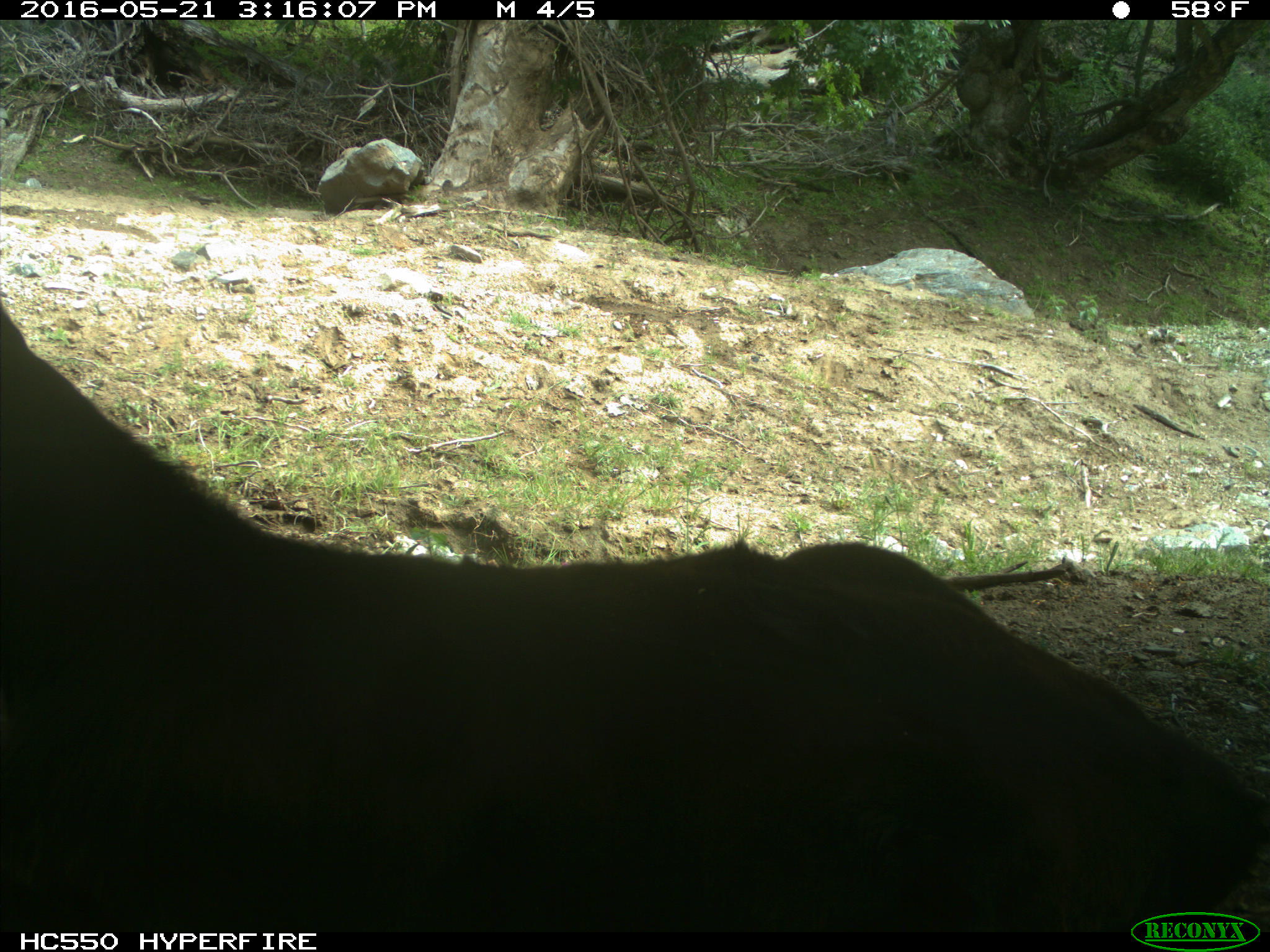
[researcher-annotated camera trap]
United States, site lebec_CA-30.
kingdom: Animalia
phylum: Chordata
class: Mammalia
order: Artiodactyla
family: Bovidae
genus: Bos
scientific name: Bos taurus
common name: domestic cow